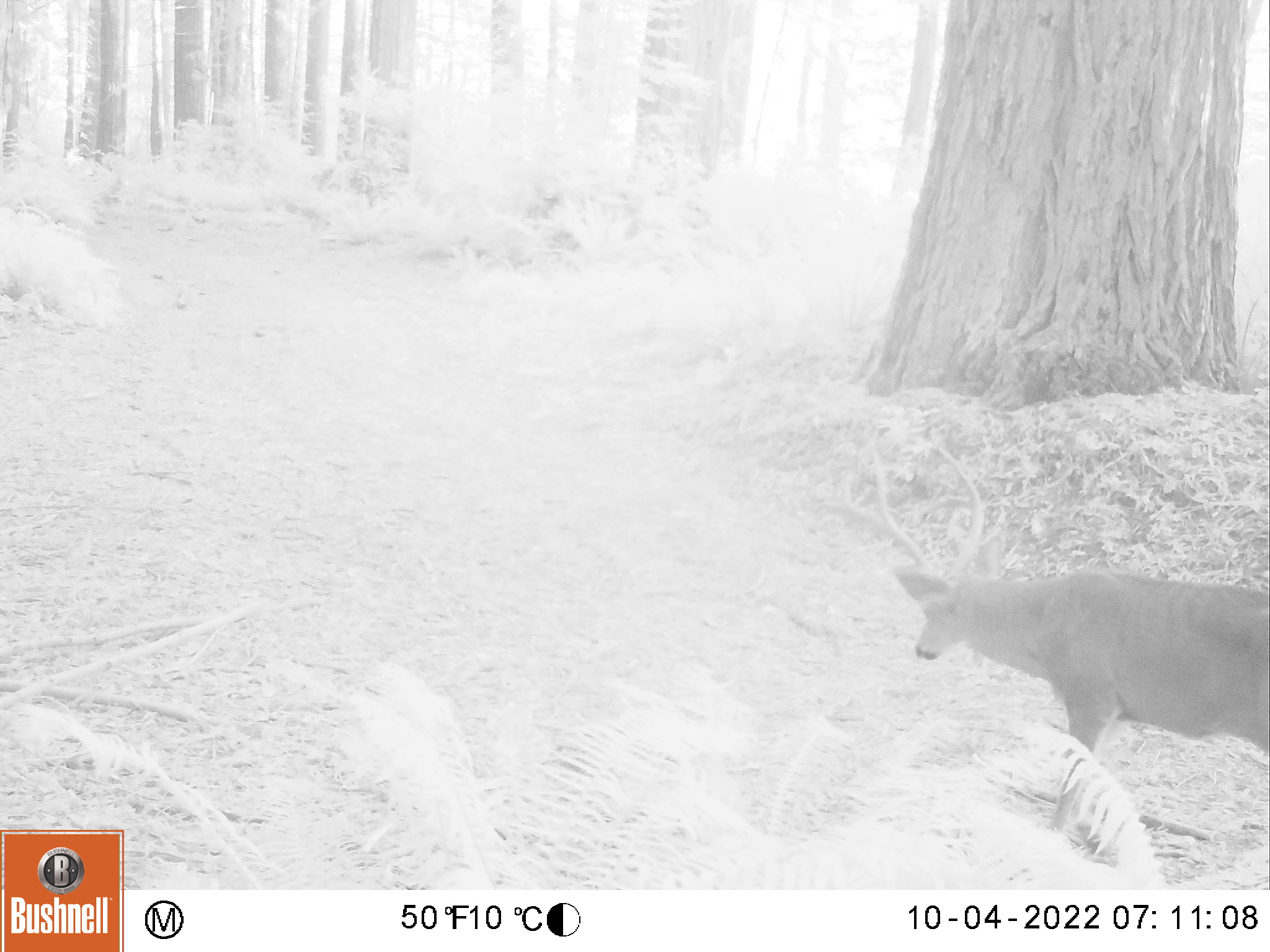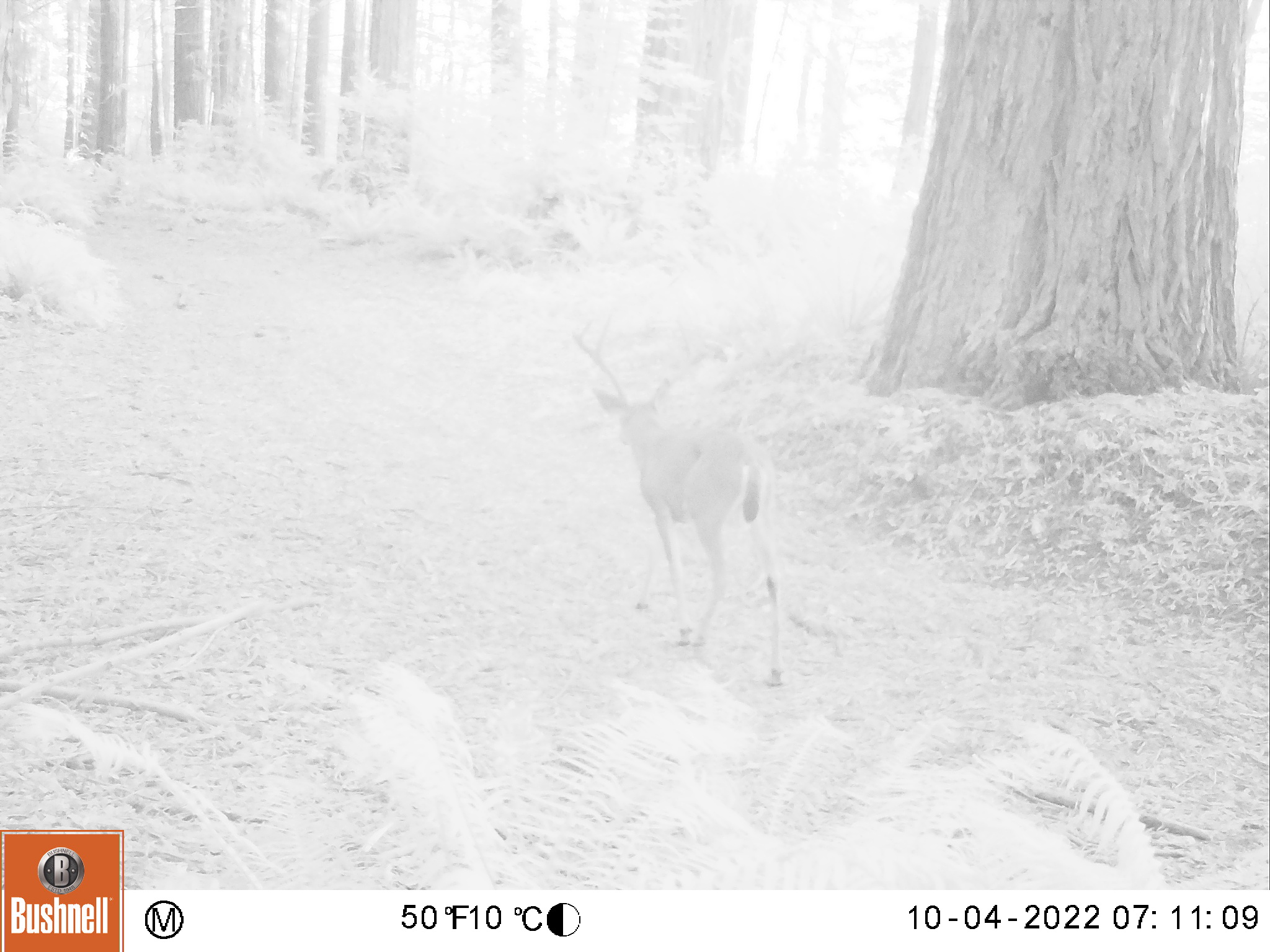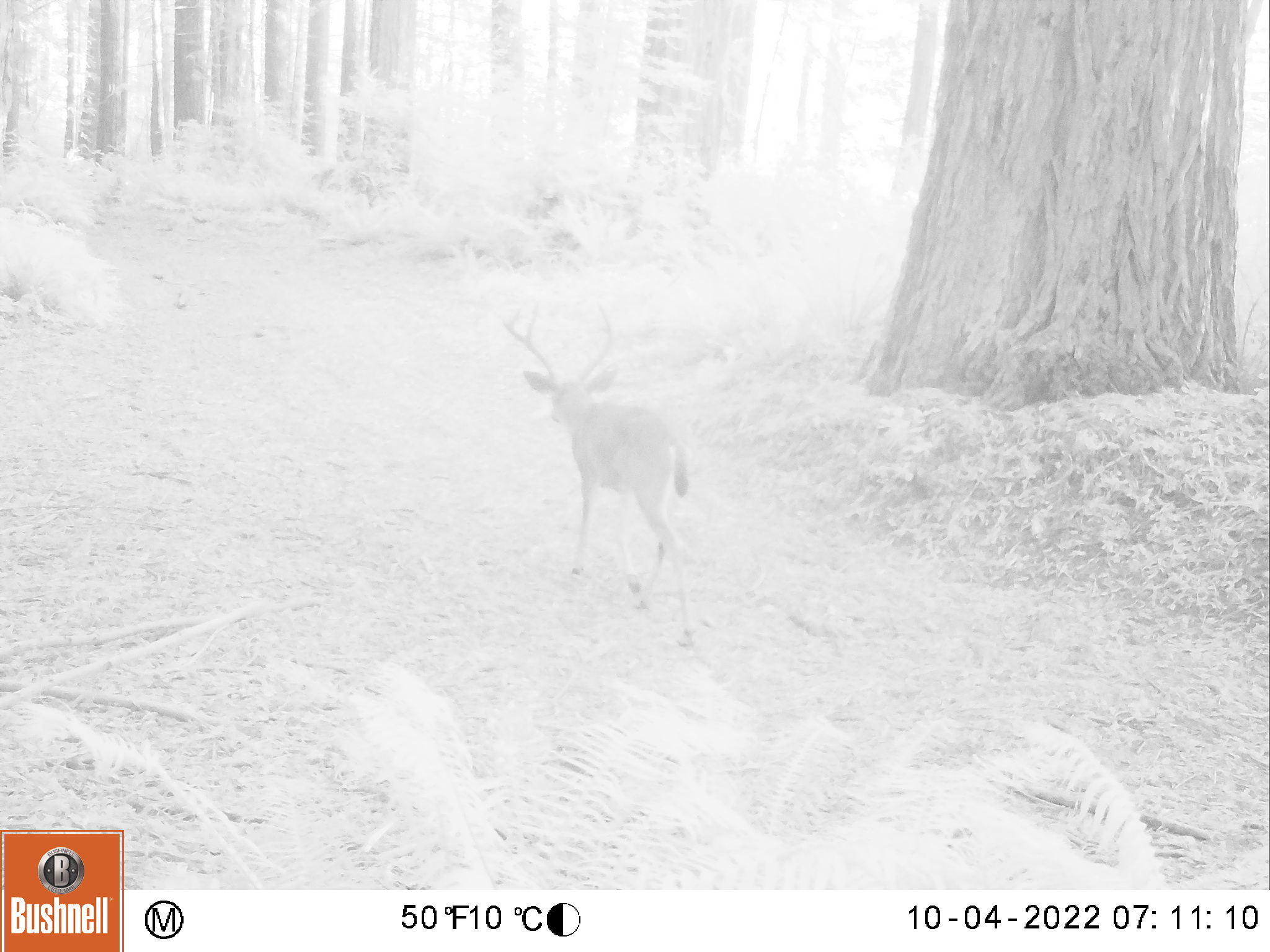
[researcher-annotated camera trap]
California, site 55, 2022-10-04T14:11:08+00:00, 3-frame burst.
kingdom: Animalia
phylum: Chordata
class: Mammalia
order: Artiodactyla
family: Cervidae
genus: Odocoileus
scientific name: Odocoileus hemionus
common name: mule deer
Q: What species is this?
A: Mule deer (Odocoileus hemionus).